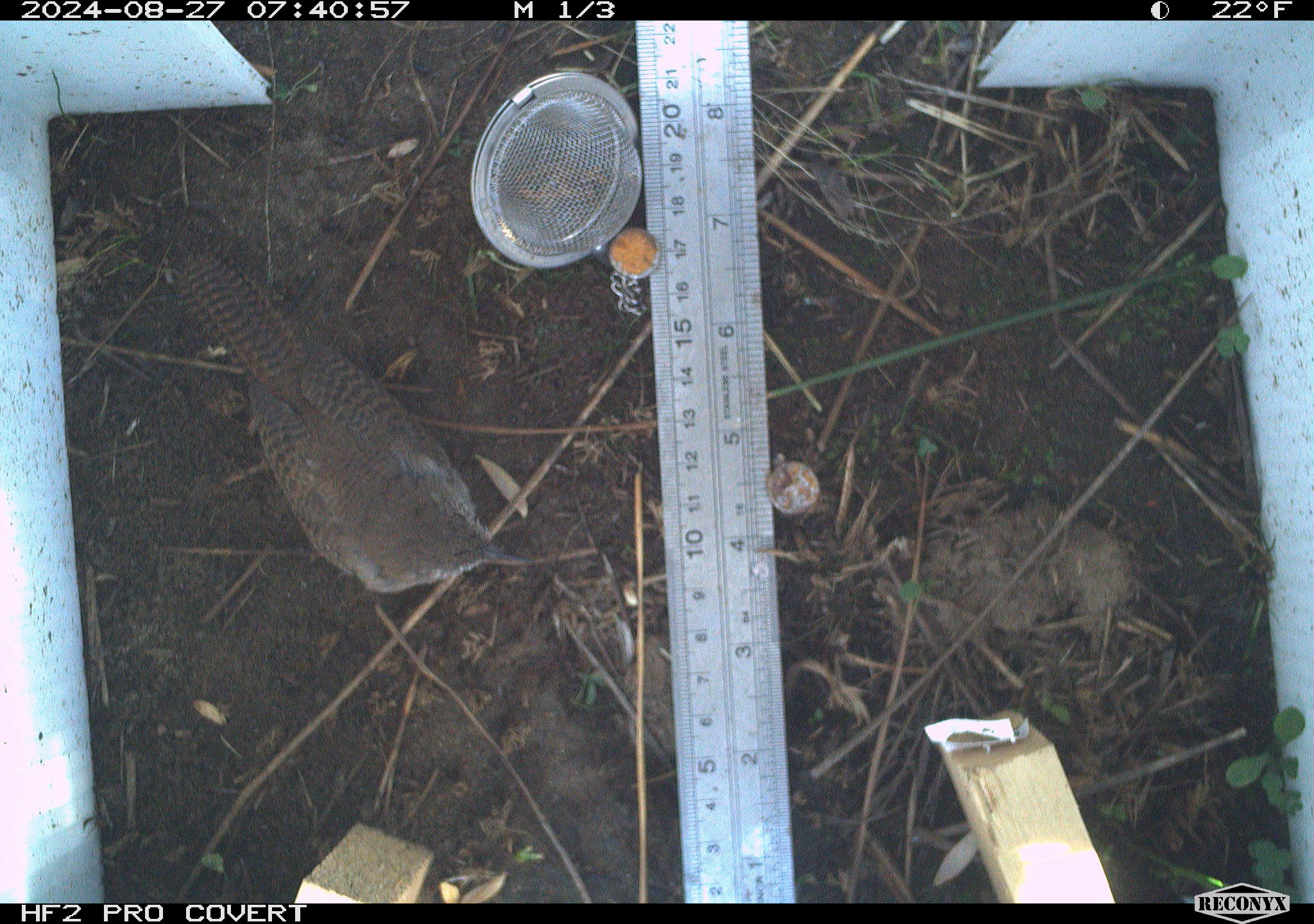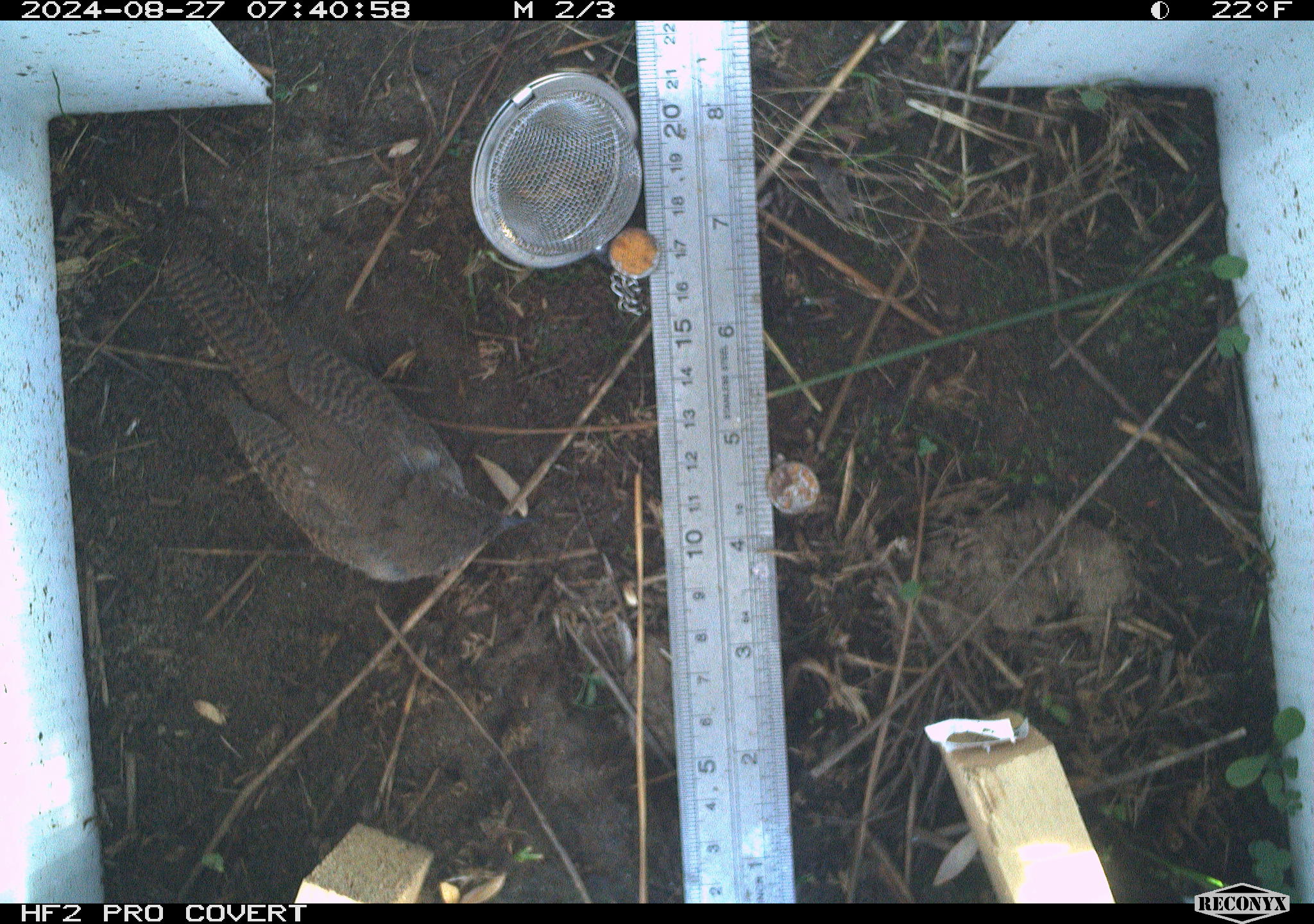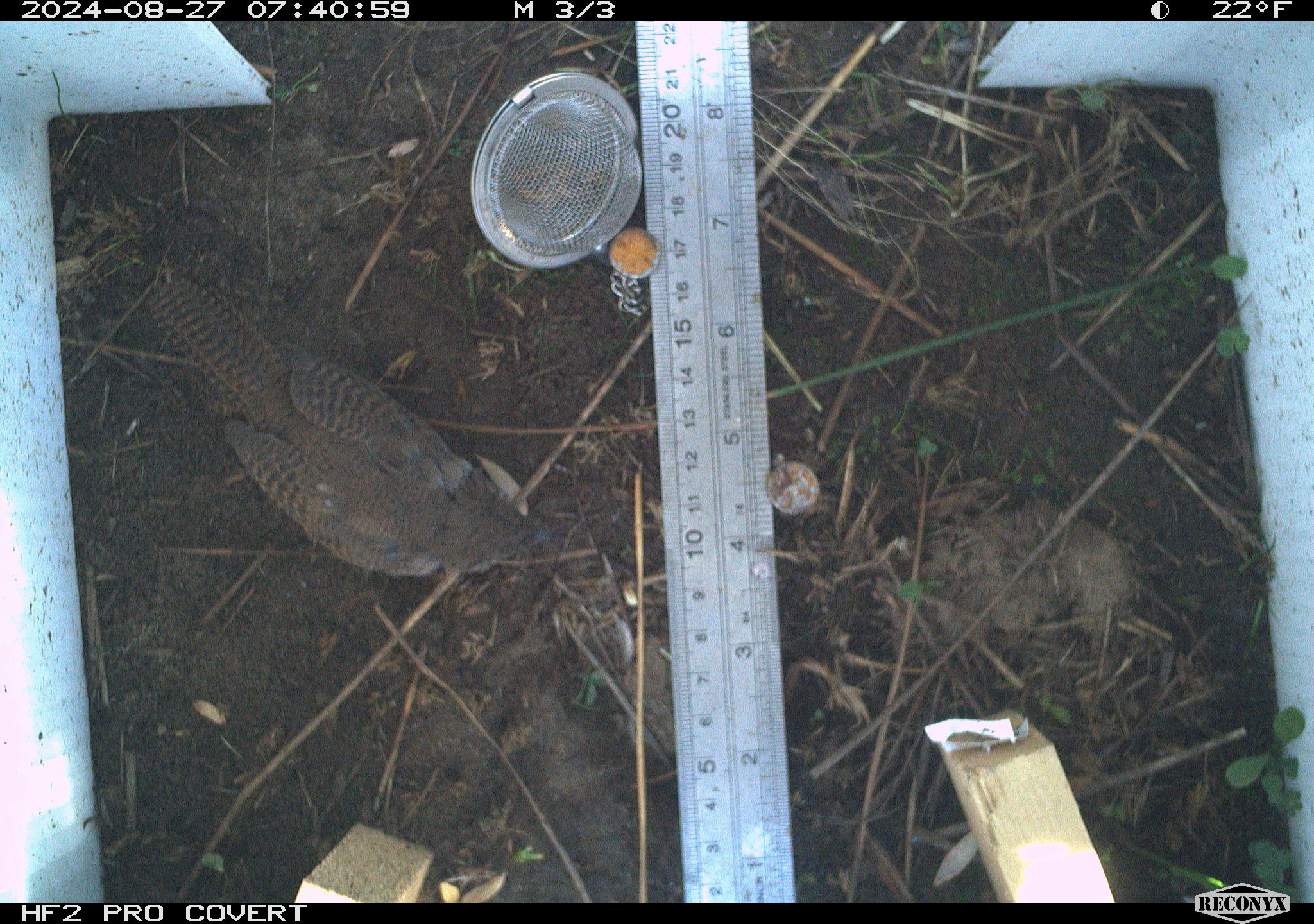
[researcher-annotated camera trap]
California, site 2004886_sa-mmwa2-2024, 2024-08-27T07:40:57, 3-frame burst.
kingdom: Animalia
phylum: Chordata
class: Aves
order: Passeriformes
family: Troglodytidae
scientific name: Troglodytidae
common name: wren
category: troglodytidae family